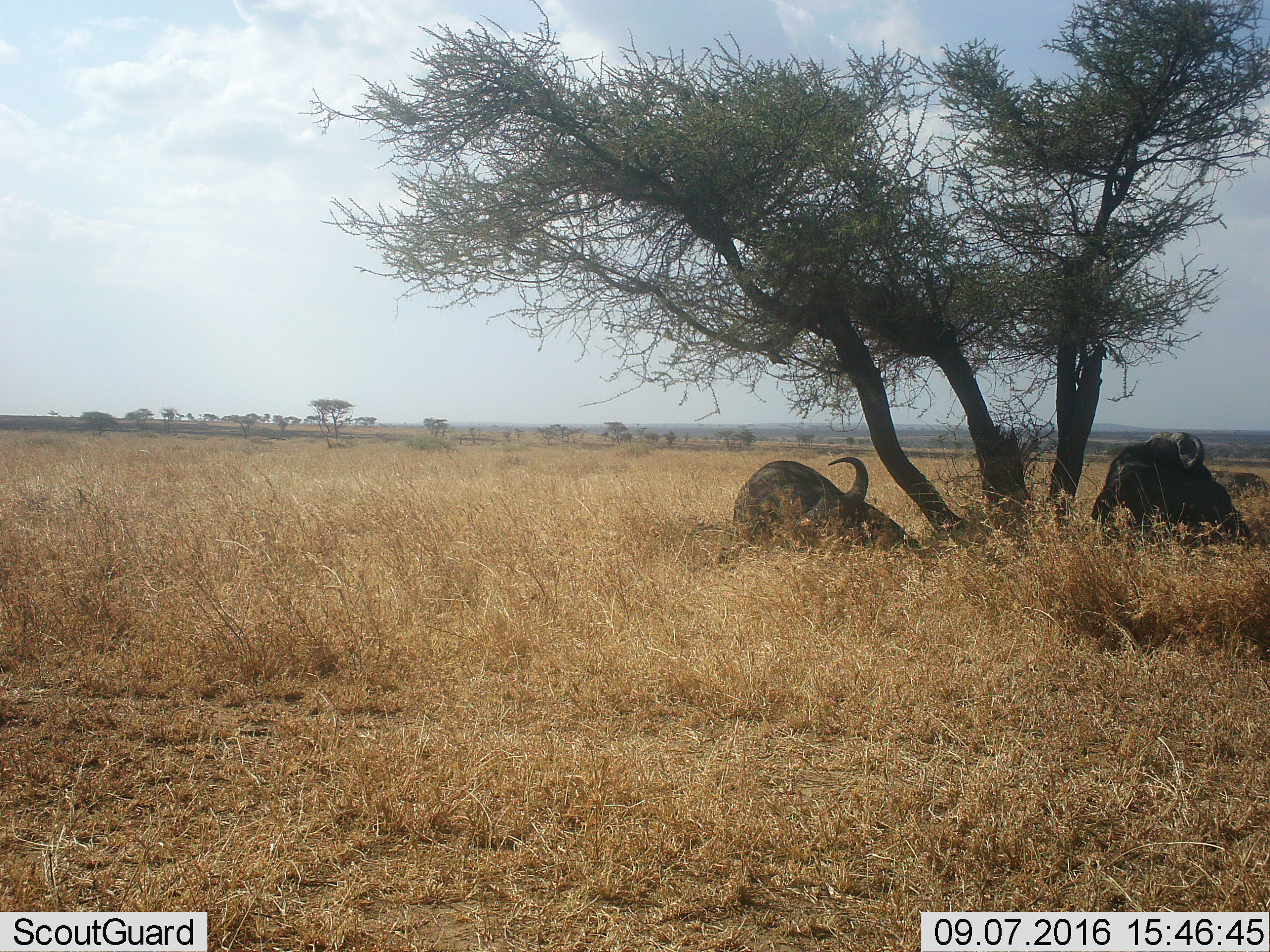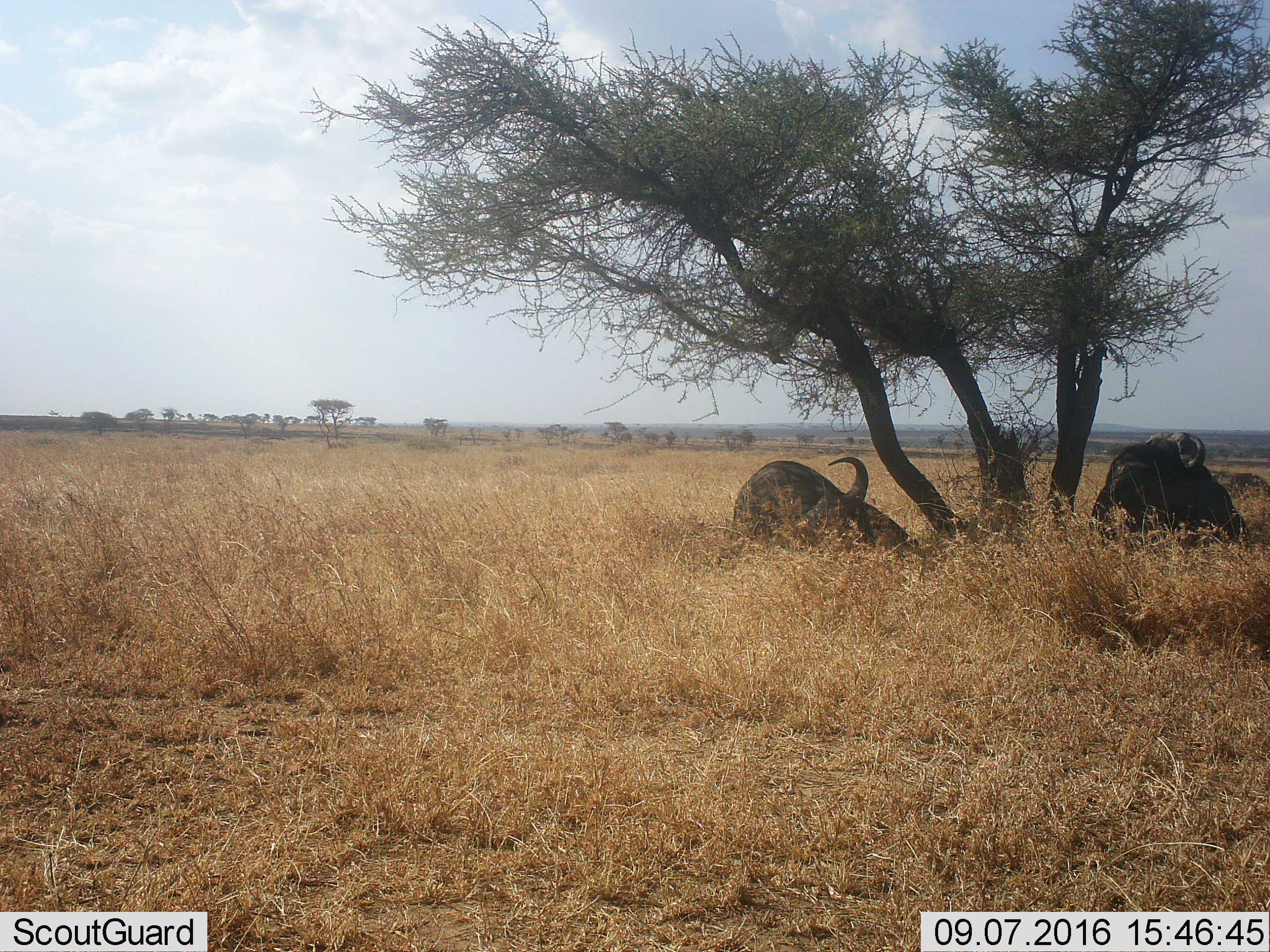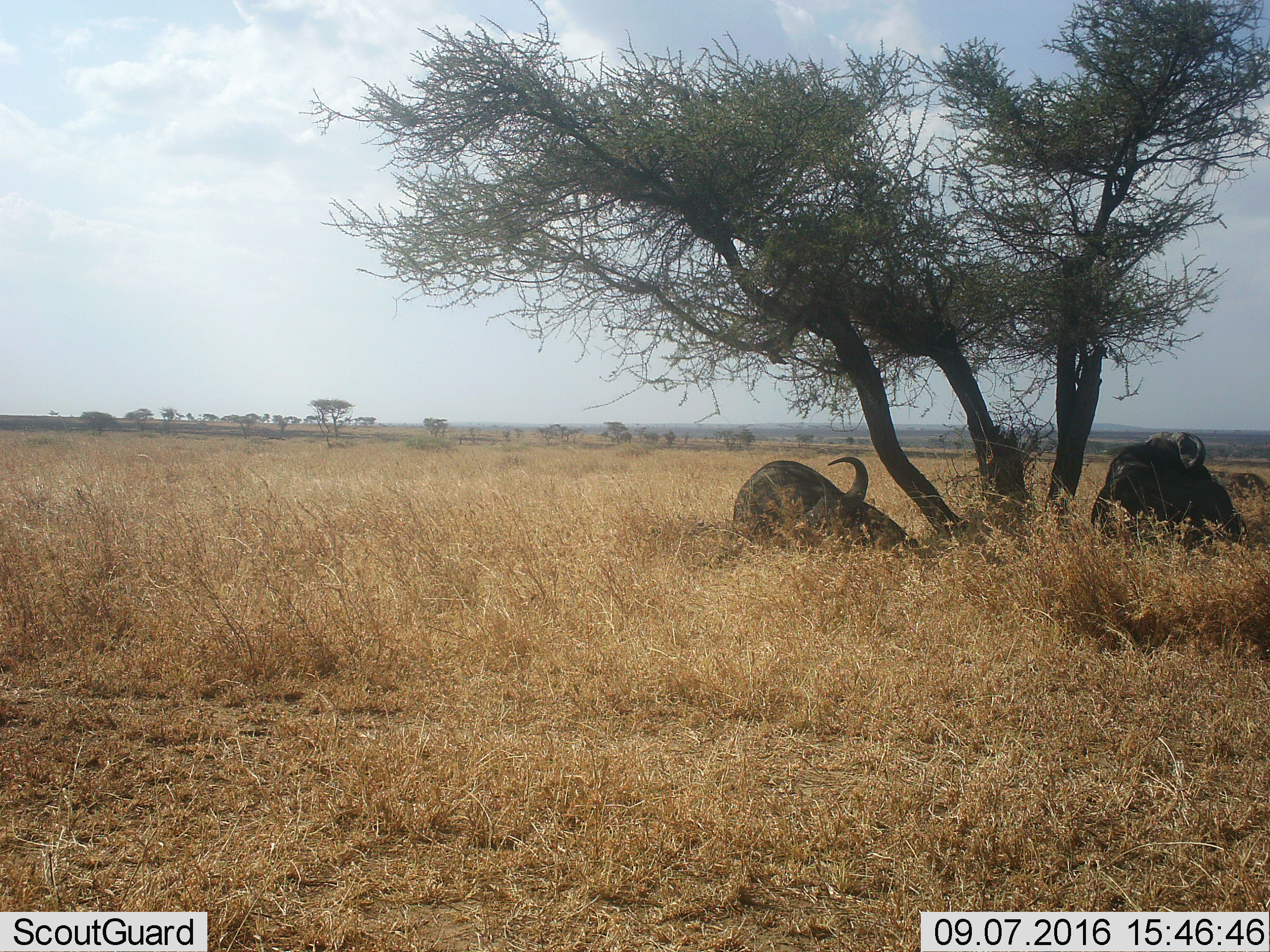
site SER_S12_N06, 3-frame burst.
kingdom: Animalia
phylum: Chordata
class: Mammalia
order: Artiodactyla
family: Bovidae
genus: Syncerus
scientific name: Syncerus caffer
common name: african buffalo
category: buffalo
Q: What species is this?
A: Buffalo (african buffalo) (Syncerus caffer).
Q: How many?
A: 2.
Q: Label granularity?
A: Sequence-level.